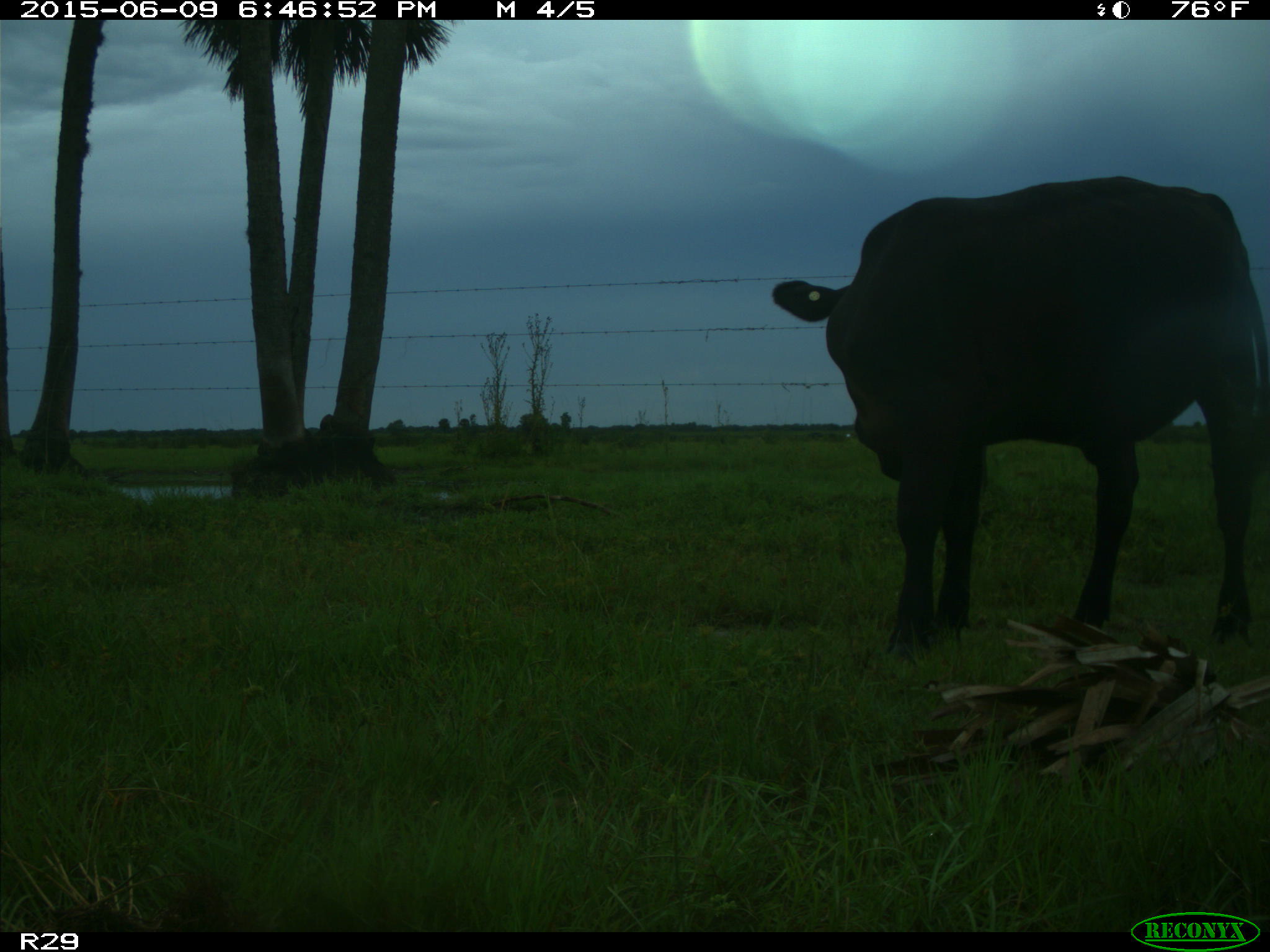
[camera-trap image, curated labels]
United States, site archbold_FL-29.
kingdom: Animalia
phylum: Chordata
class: Mammalia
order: Artiodactyla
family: Bovidae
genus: Bos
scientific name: Bos taurus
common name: domestic cow